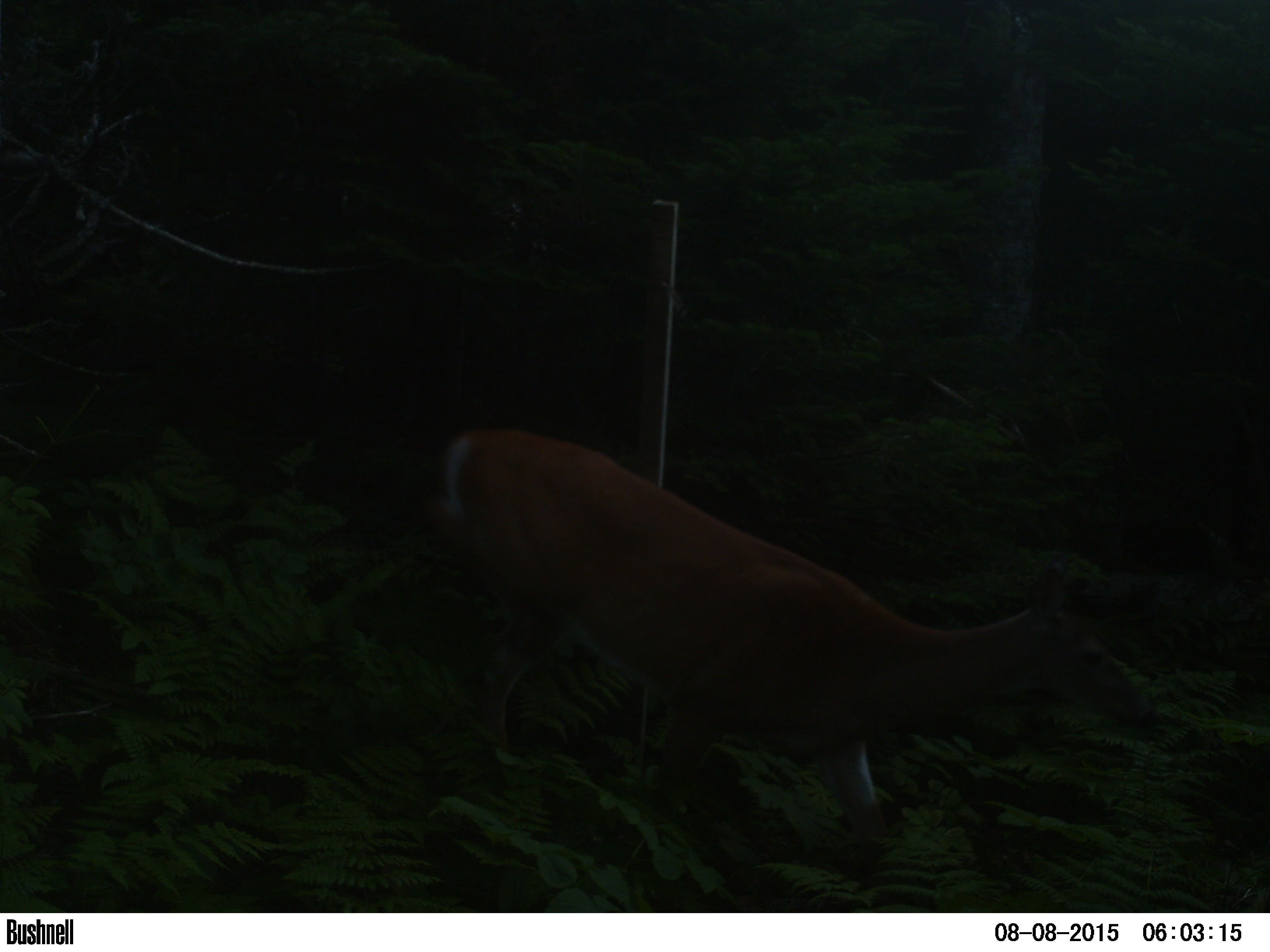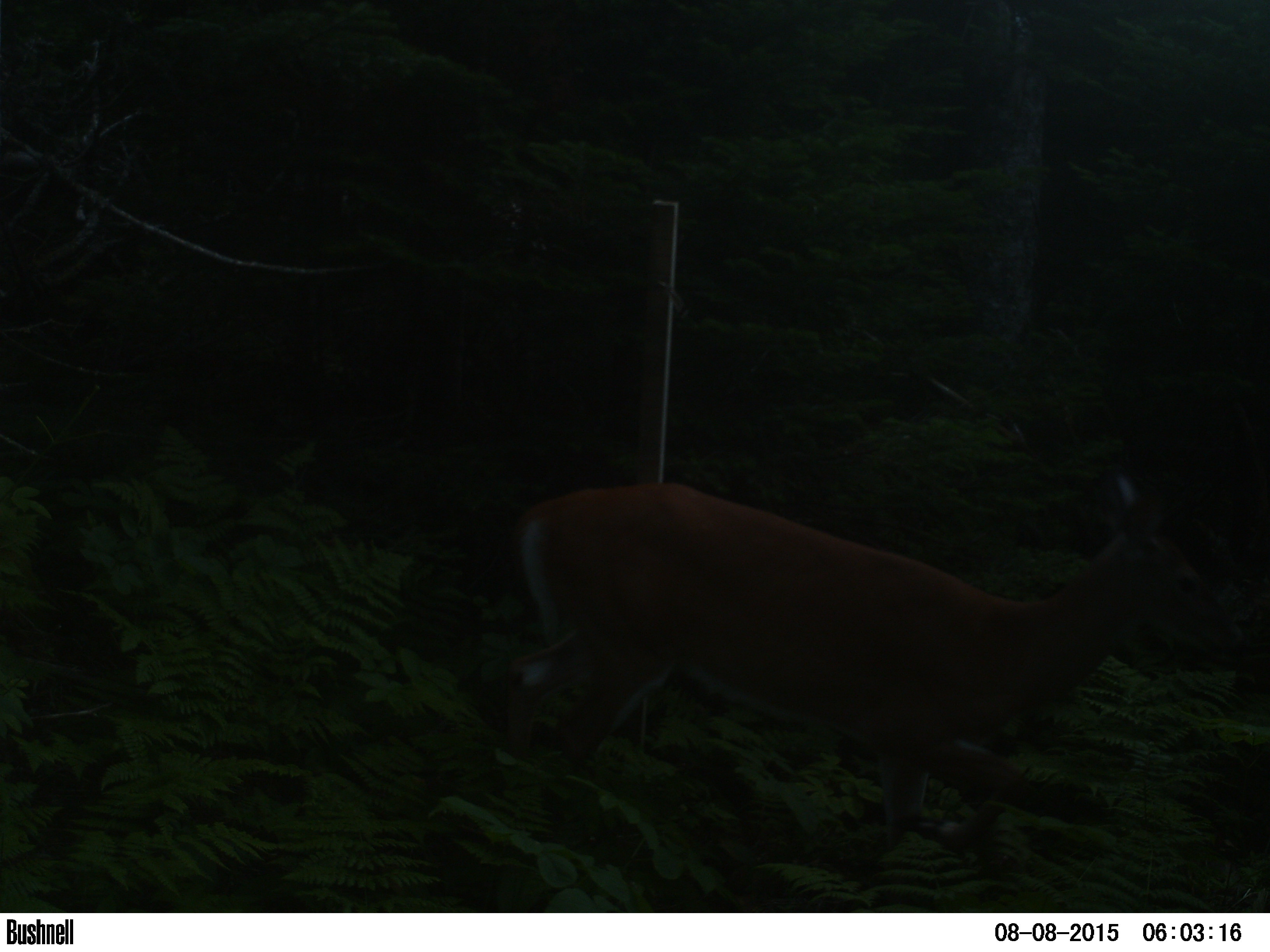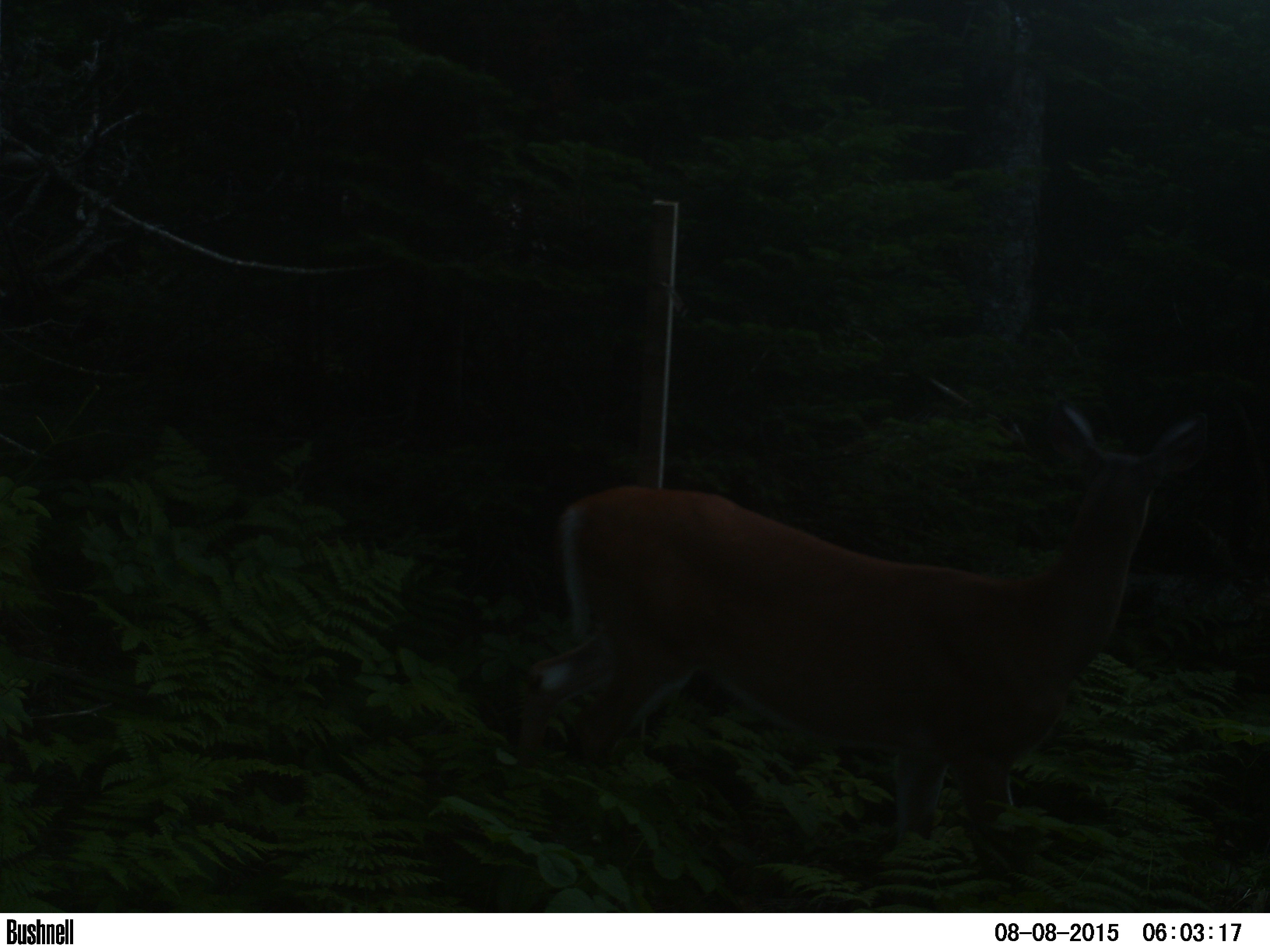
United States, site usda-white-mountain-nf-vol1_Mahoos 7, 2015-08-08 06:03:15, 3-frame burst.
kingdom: Animalia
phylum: Chordata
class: Mammalia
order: Artiodactyla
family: Cervidae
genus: Odocoileus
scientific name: Odocoileus virginianus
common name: white-tailed deer